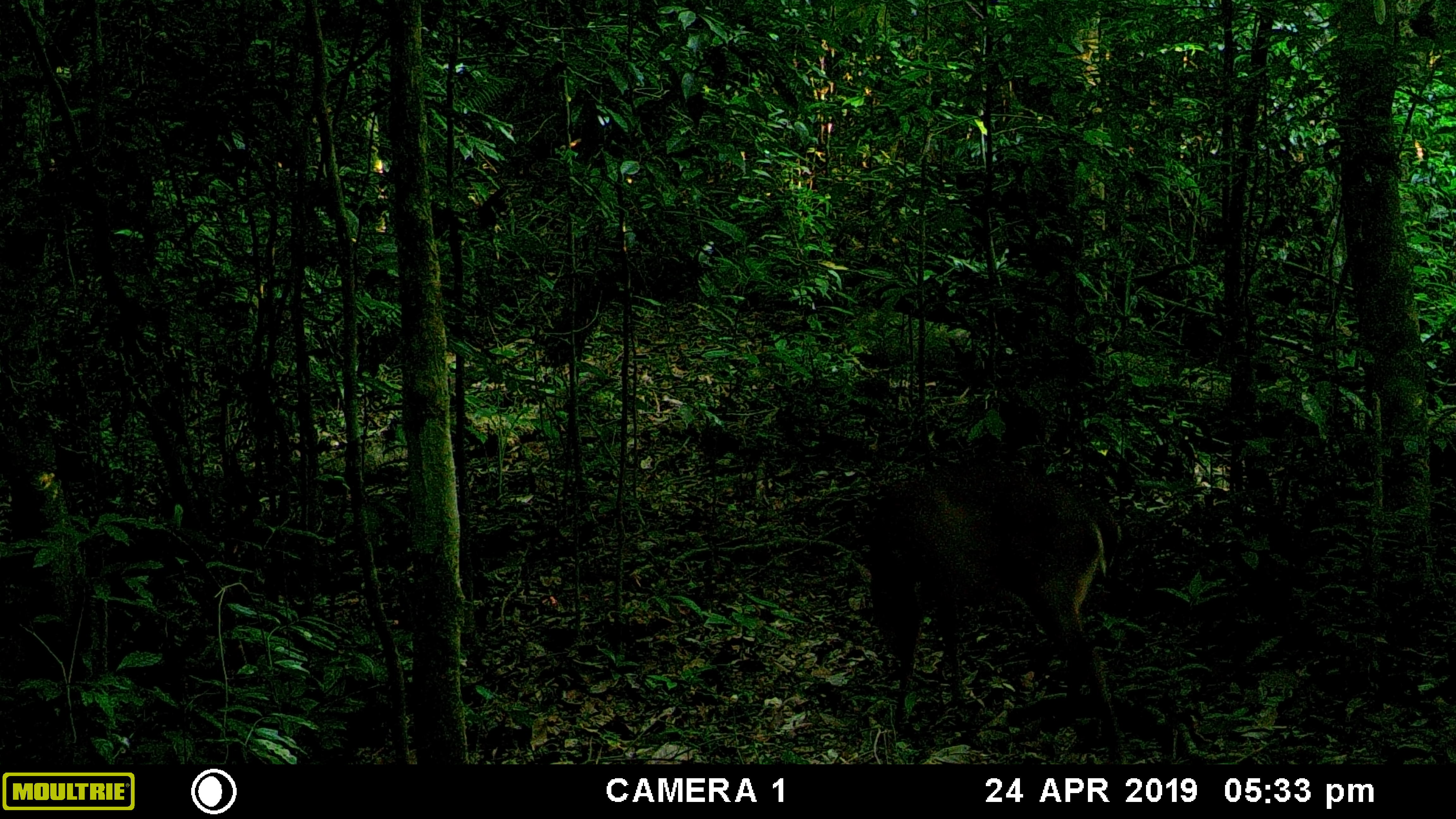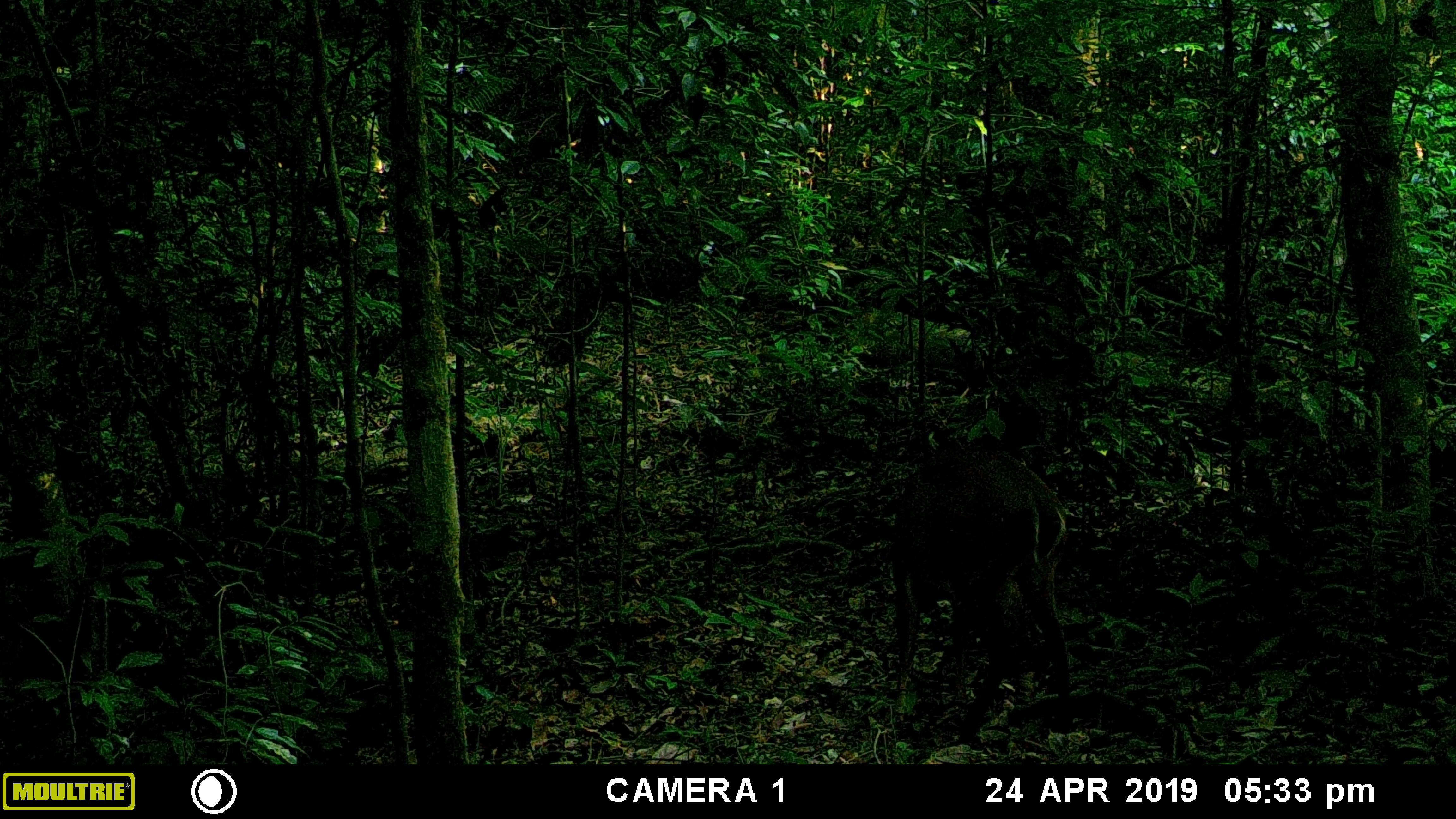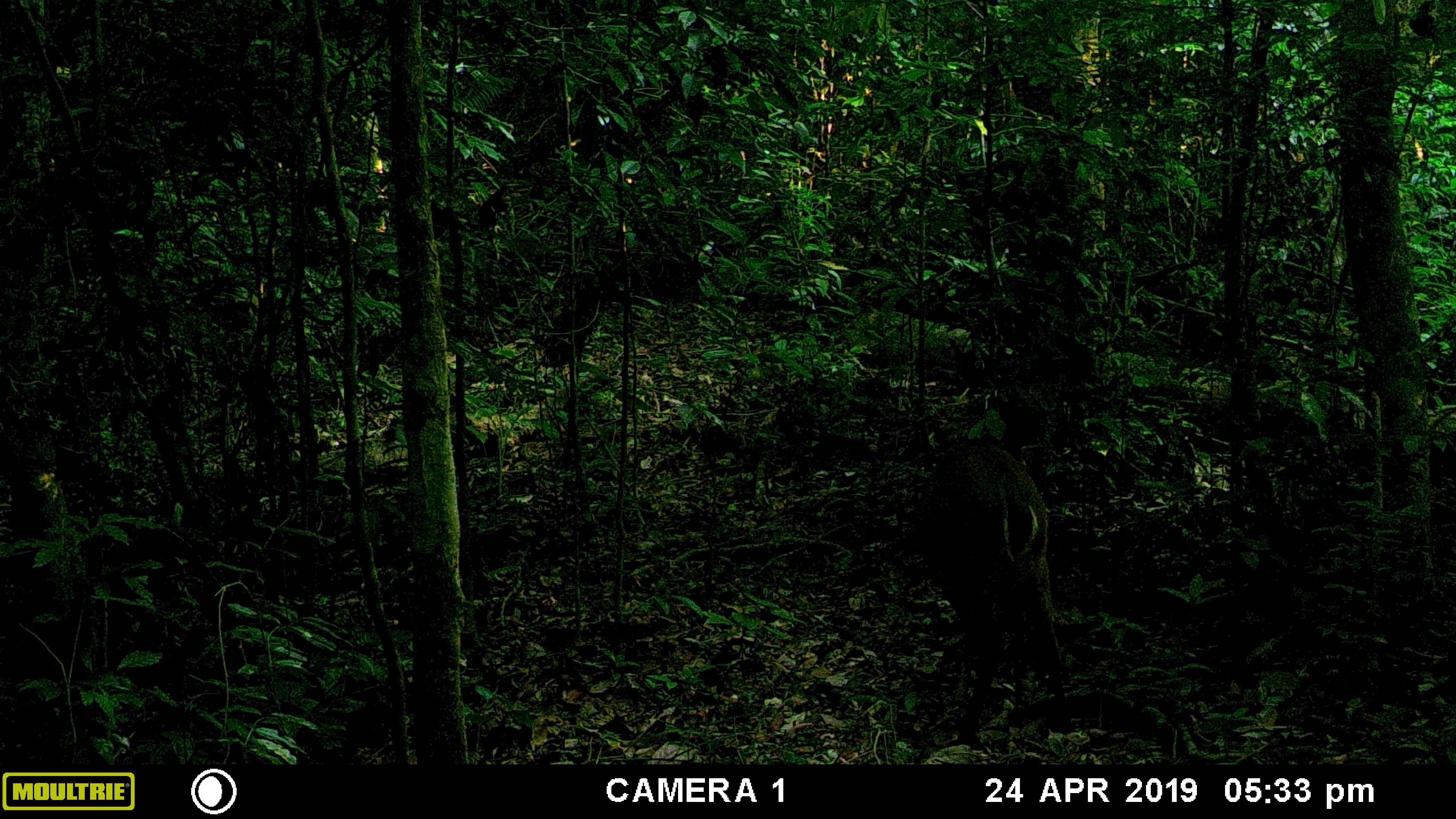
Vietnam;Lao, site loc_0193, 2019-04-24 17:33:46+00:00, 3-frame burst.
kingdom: Animalia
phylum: Chordata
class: Mammalia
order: Artiodactyla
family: Cervidae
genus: Muntiacus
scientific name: Muntiacus vuquangensis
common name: large-antlered muntjac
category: large antlered muntjac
Large antlered muntjac (large-antlered muntjac) (Muntiacus vuquangensis). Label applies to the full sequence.